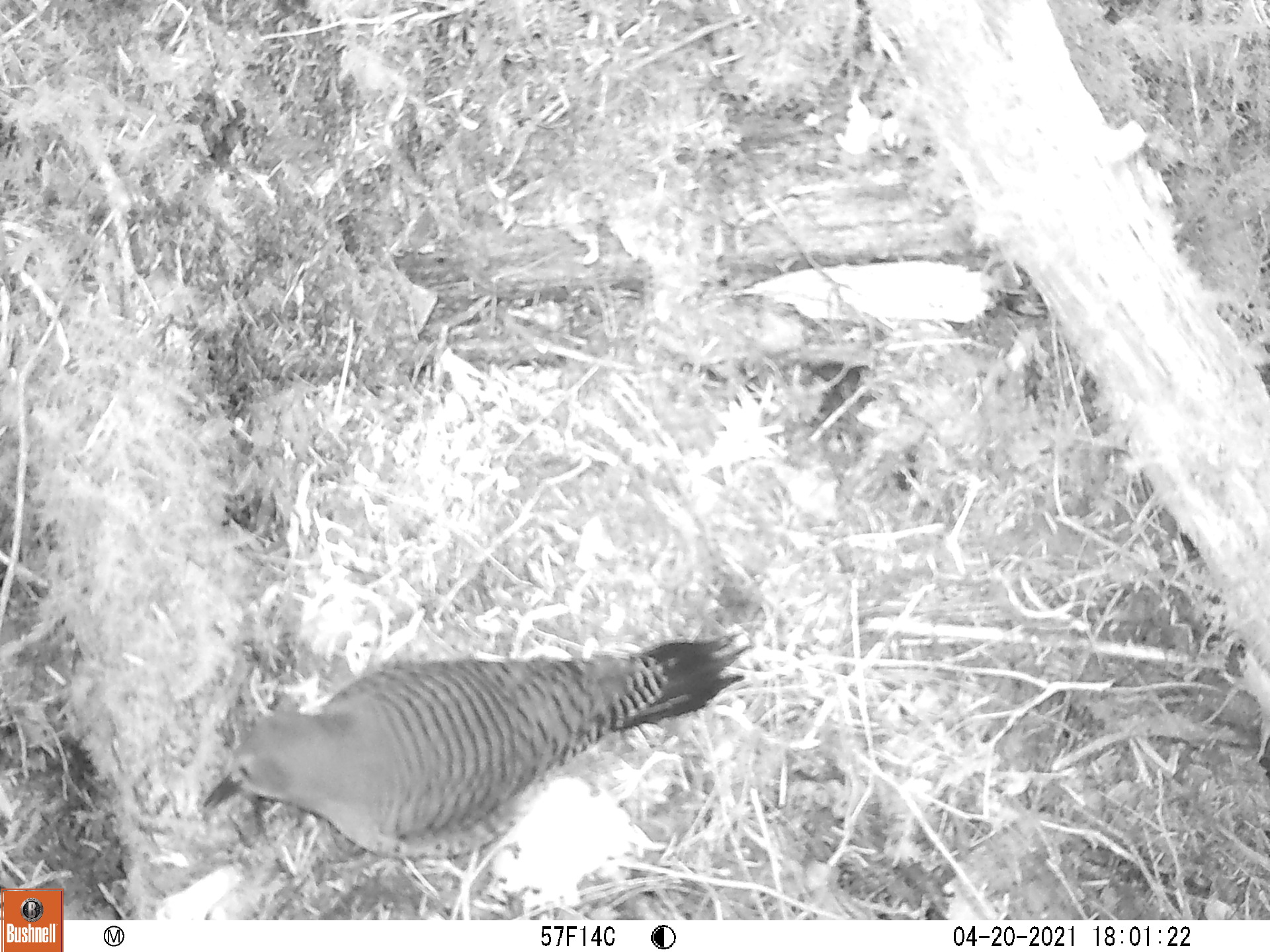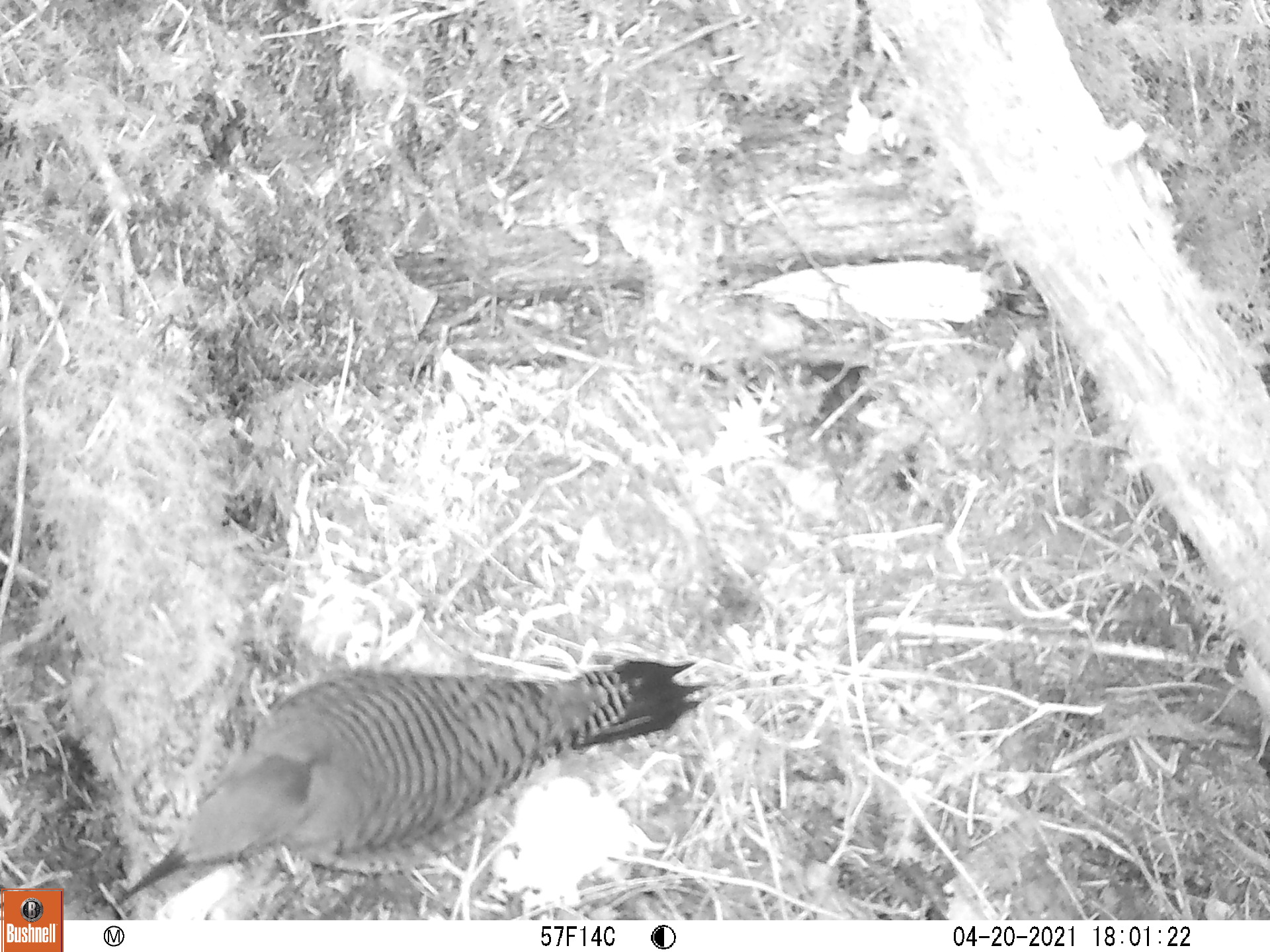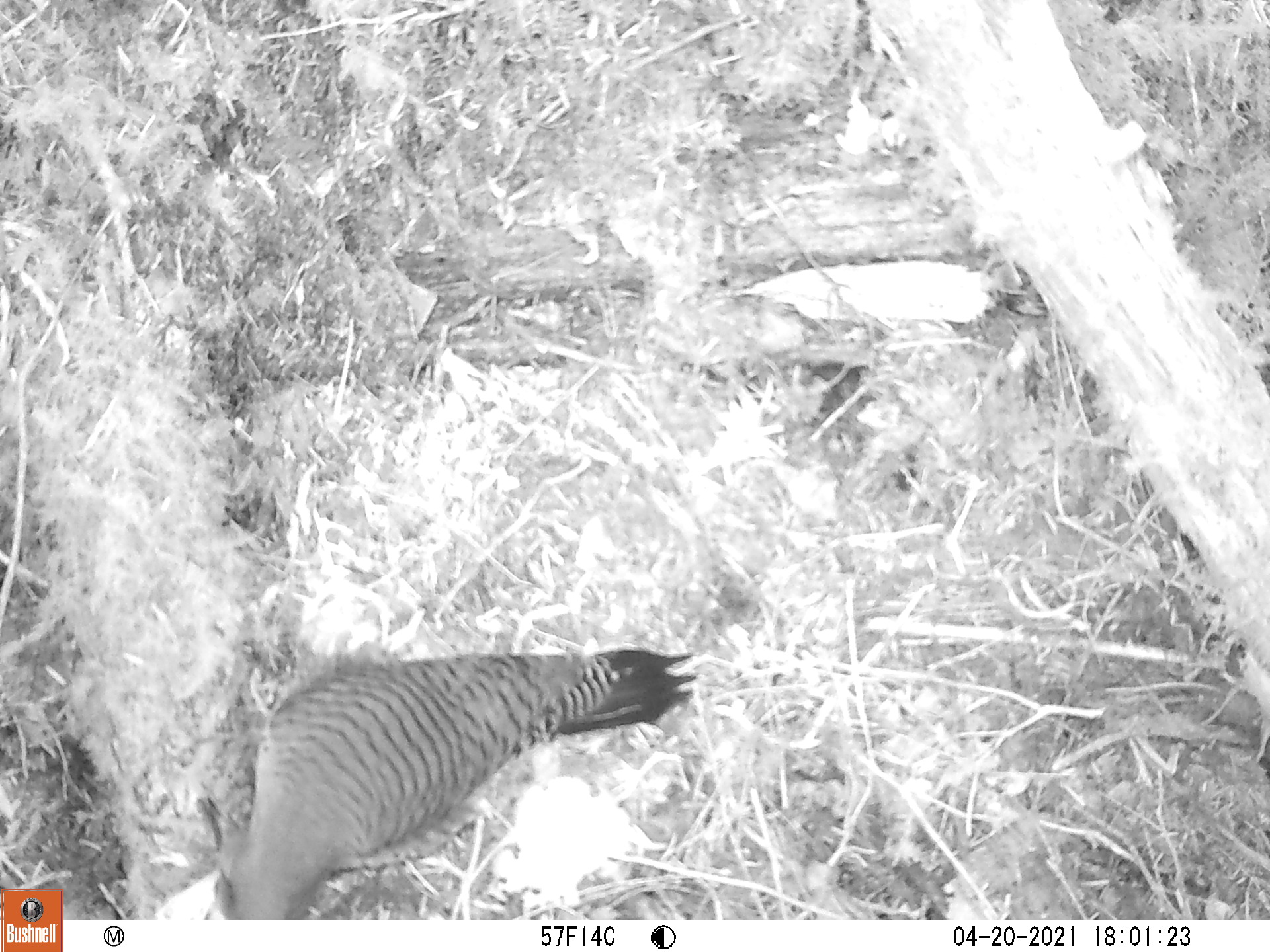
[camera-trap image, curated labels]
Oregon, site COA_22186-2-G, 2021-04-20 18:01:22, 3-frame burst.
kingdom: Animalia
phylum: Chordata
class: Aves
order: Piciformes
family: Picidae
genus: Colaptes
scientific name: Colaptes auratus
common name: northern flicker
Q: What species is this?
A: Northern flicker (Colaptes auratus).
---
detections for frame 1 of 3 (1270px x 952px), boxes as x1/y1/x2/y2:
northern flicker: 199/627/757/864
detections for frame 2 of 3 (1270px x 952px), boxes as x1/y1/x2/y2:
northern flicker: 110/652/707/912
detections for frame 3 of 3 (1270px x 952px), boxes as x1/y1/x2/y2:
northern flicker: 229/645/700/914